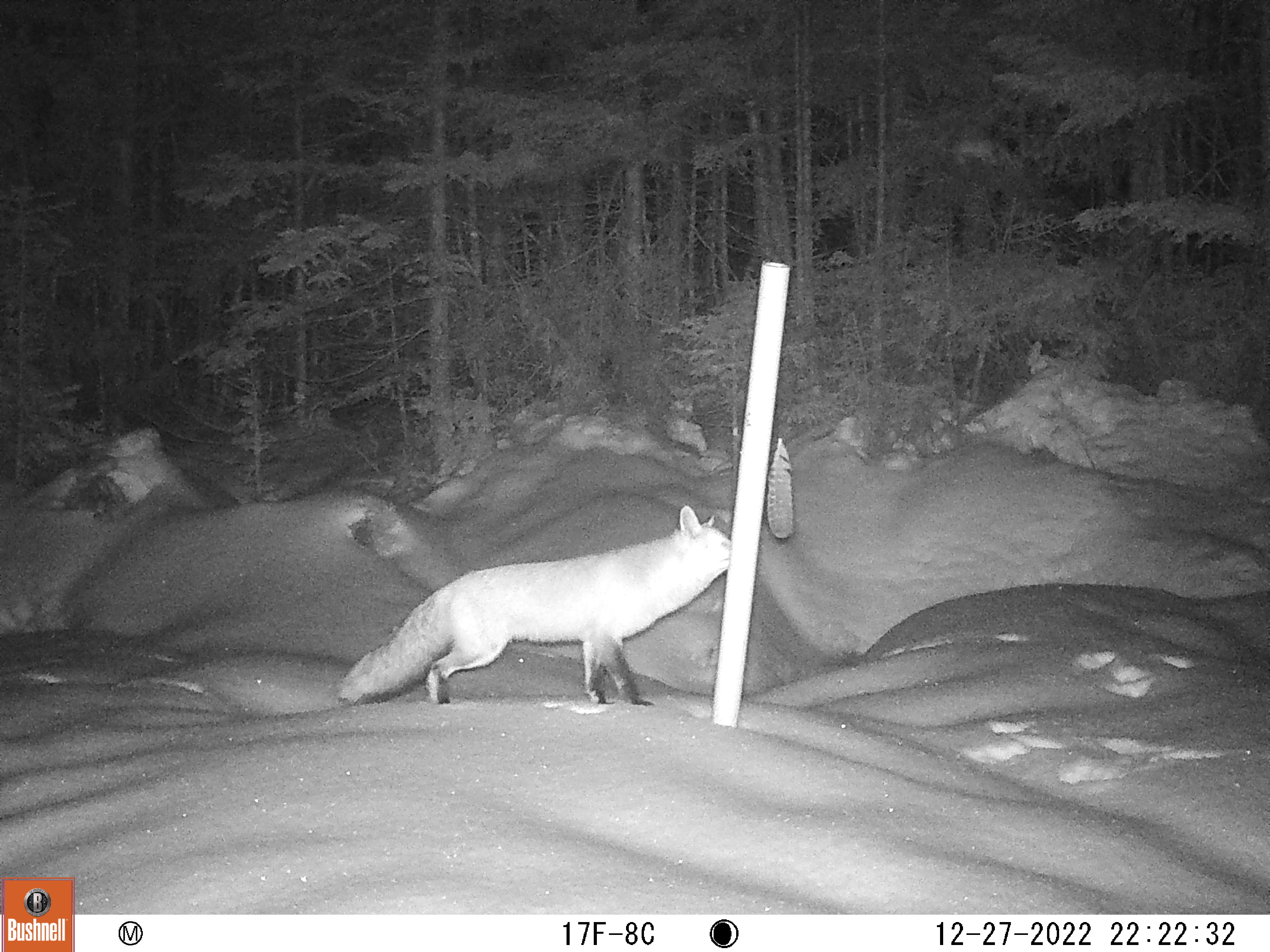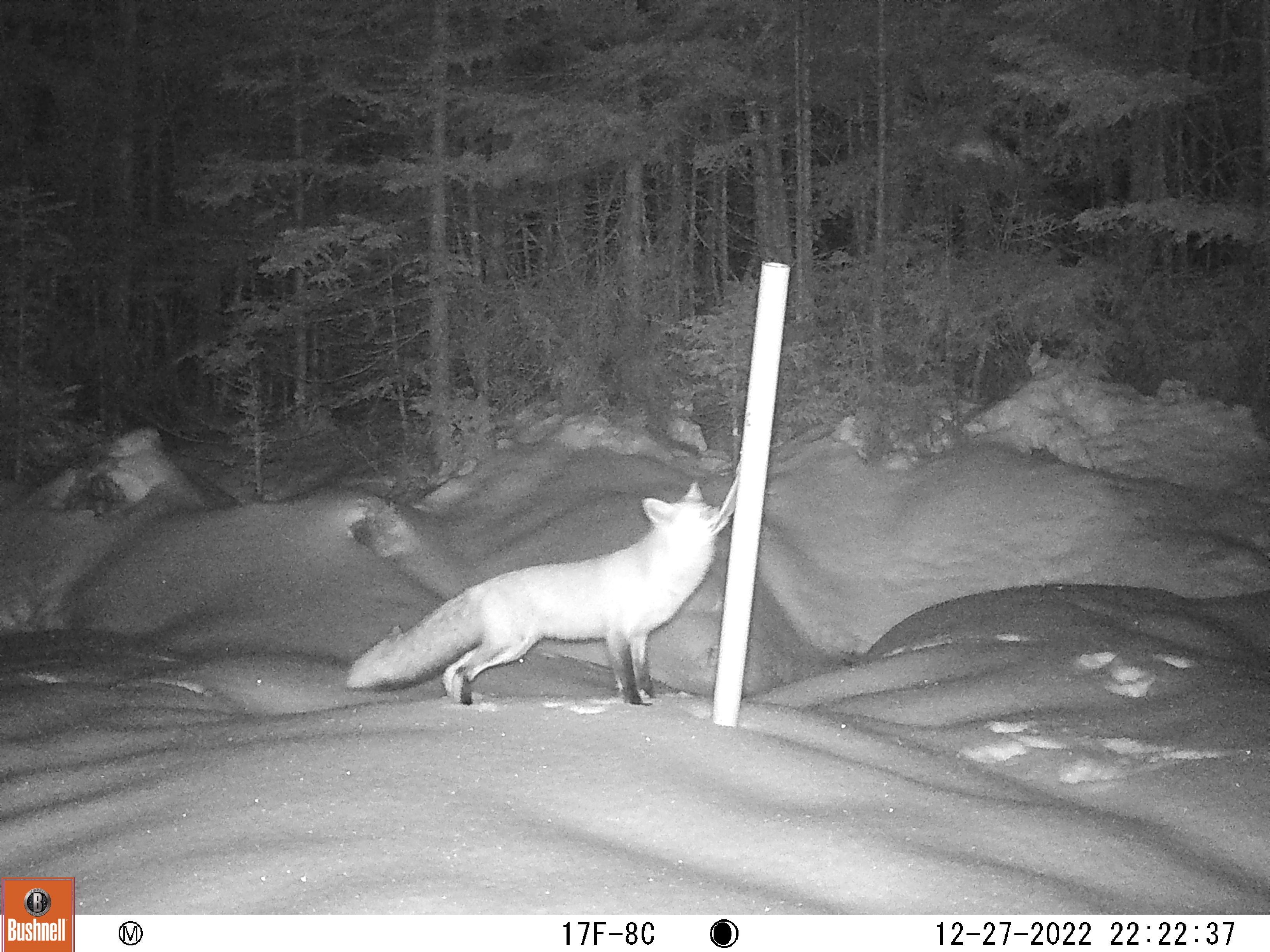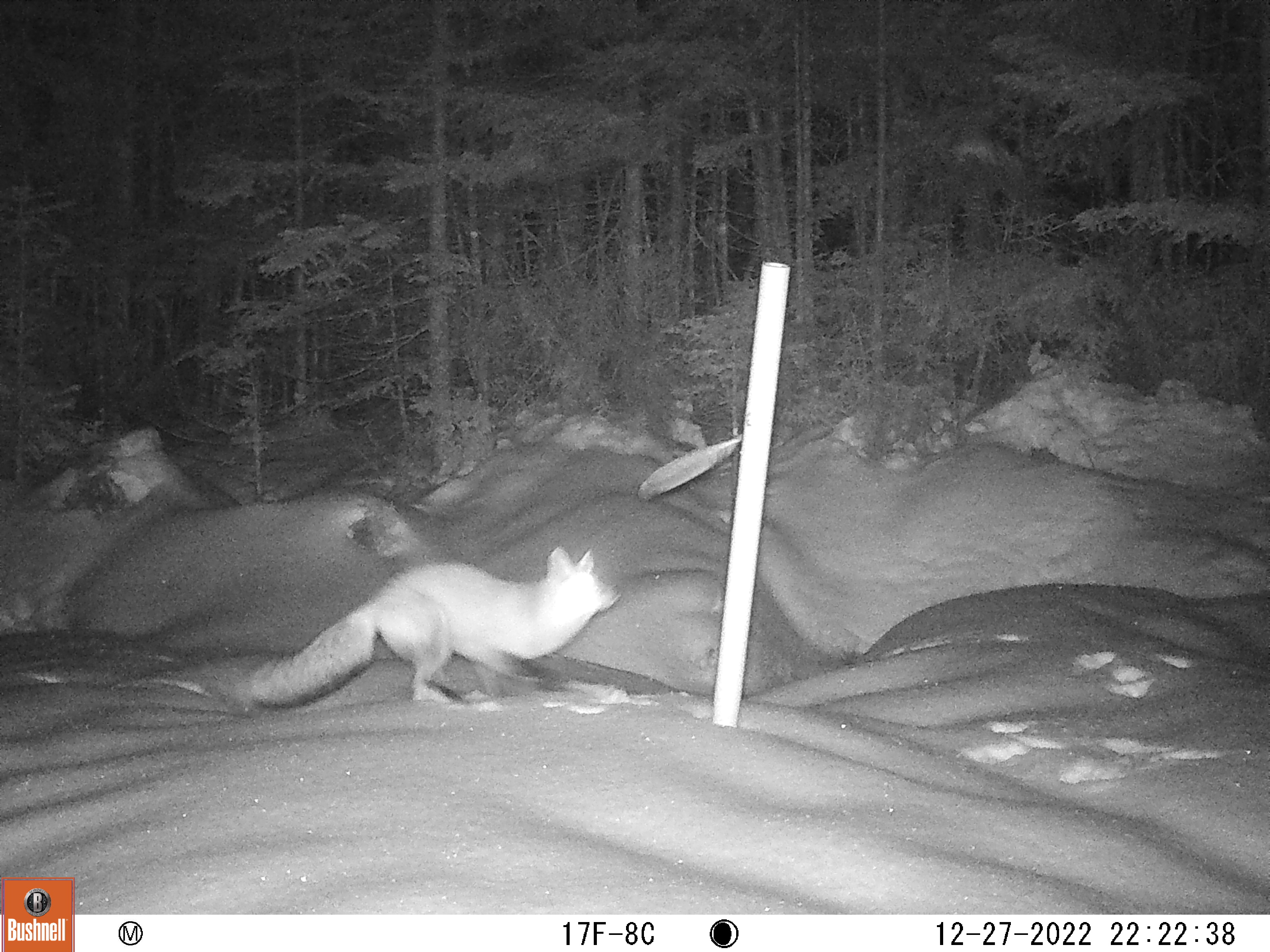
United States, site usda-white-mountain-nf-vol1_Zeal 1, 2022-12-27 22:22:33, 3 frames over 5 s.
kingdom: Animalia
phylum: Chordata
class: Mammalia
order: Carnivora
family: Canidae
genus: Vulpes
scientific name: Vulpes vulpes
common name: red fox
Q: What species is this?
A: Red fox (Vulpes vulpes).